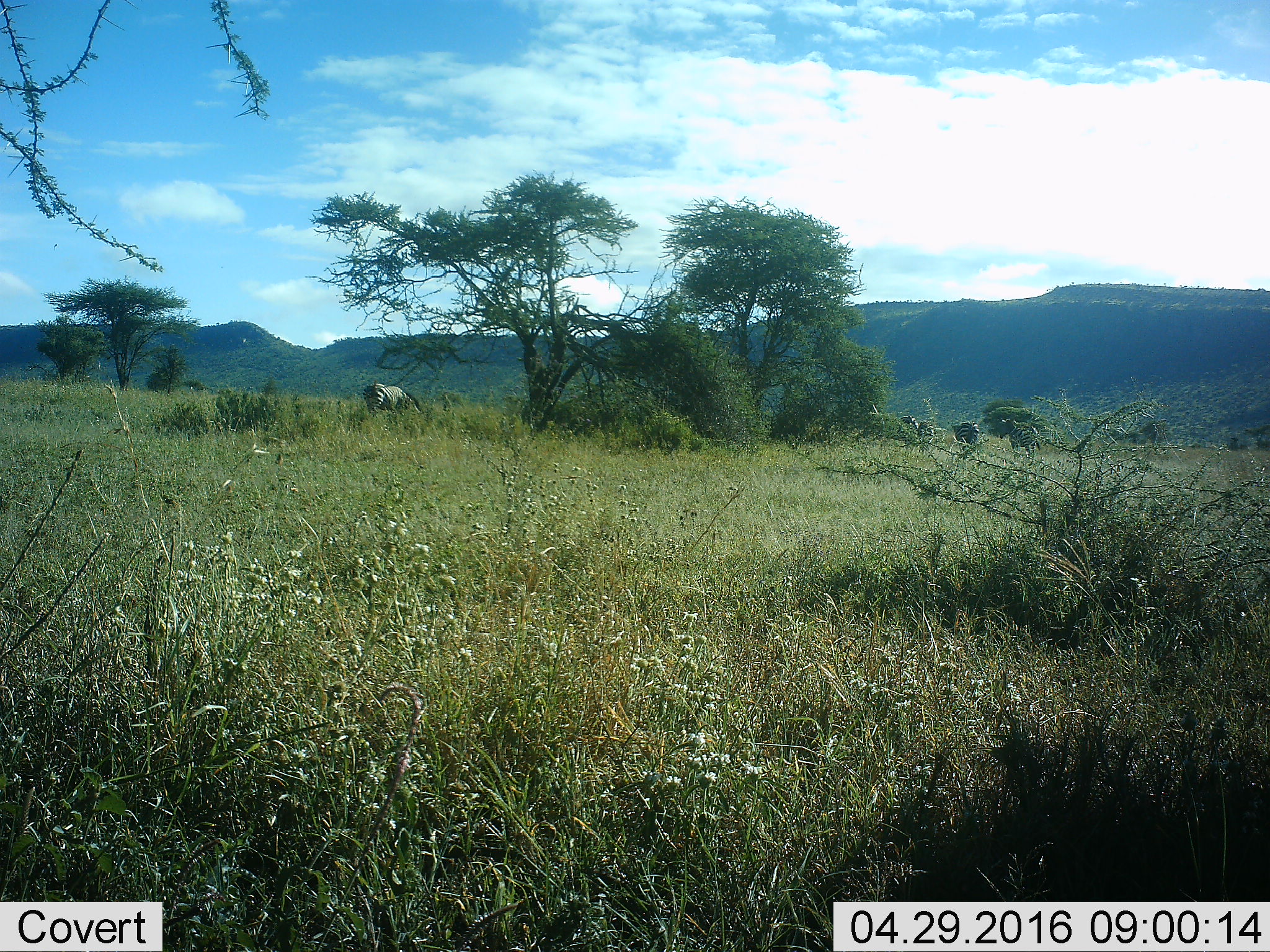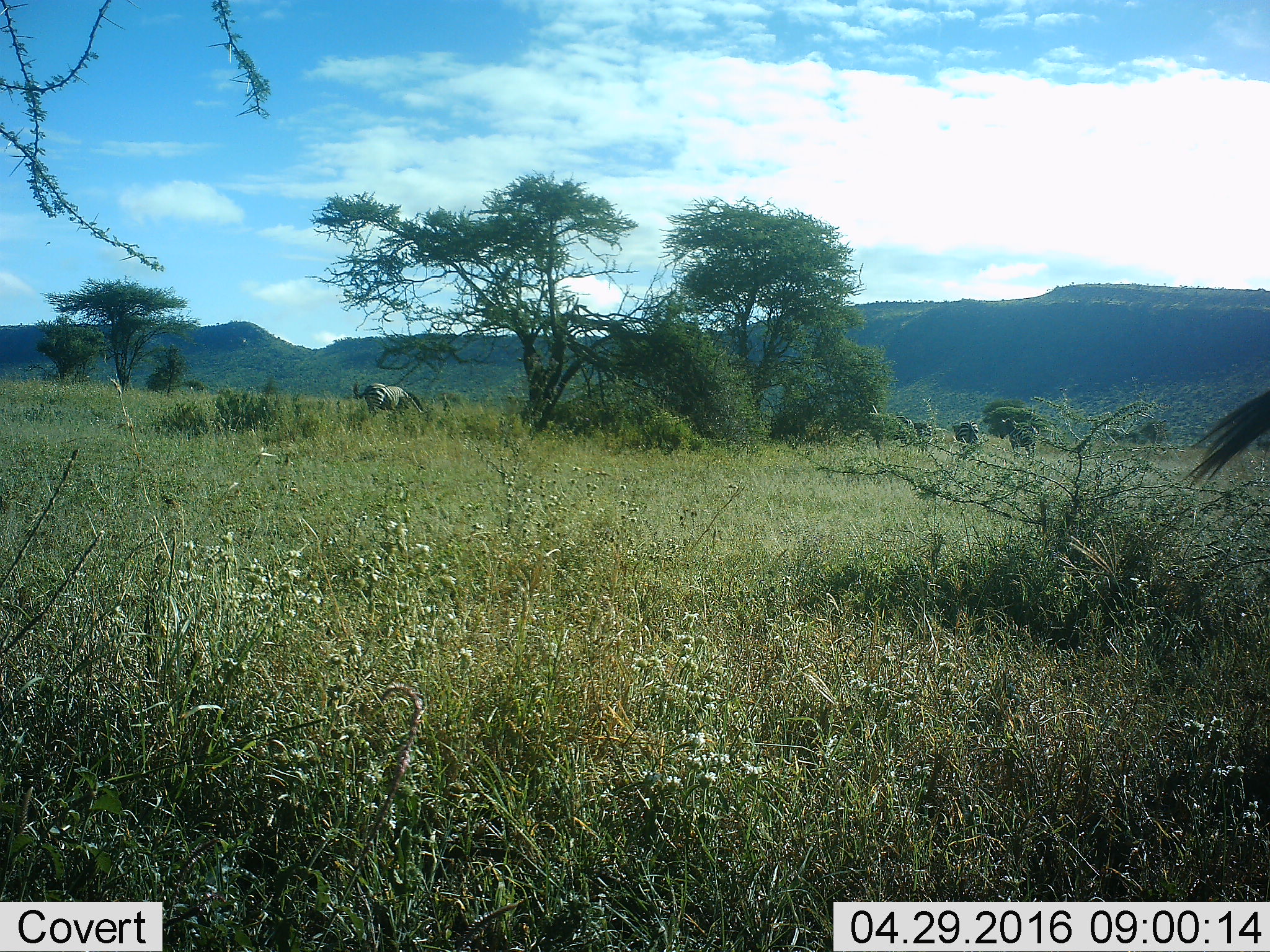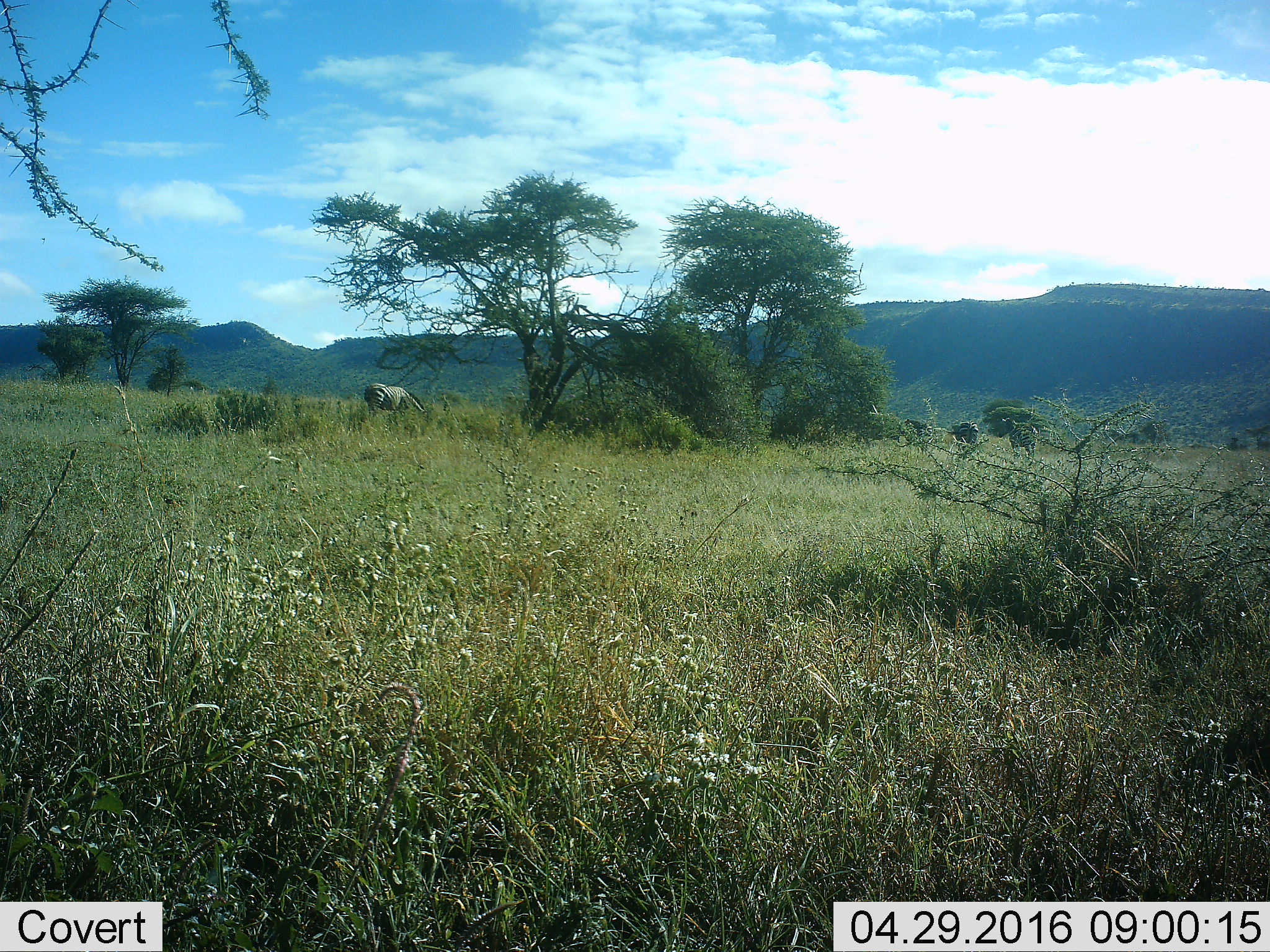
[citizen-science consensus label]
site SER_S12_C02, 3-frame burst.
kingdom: Animalia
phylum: Chordata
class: Mammalia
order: Perissodactyla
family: Equidae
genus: Equus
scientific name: Equus quagga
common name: plains zebra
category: zebraplains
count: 4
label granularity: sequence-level